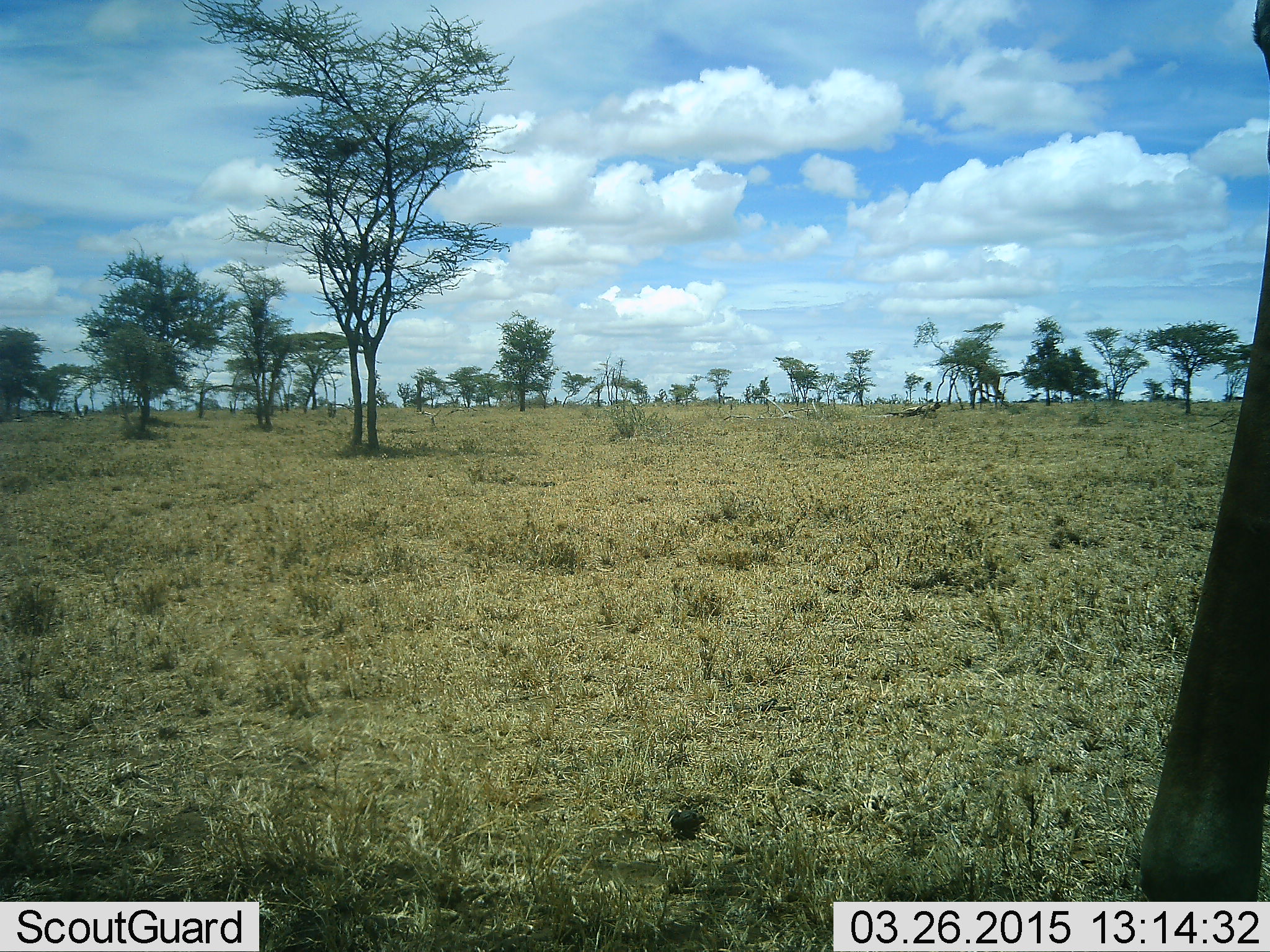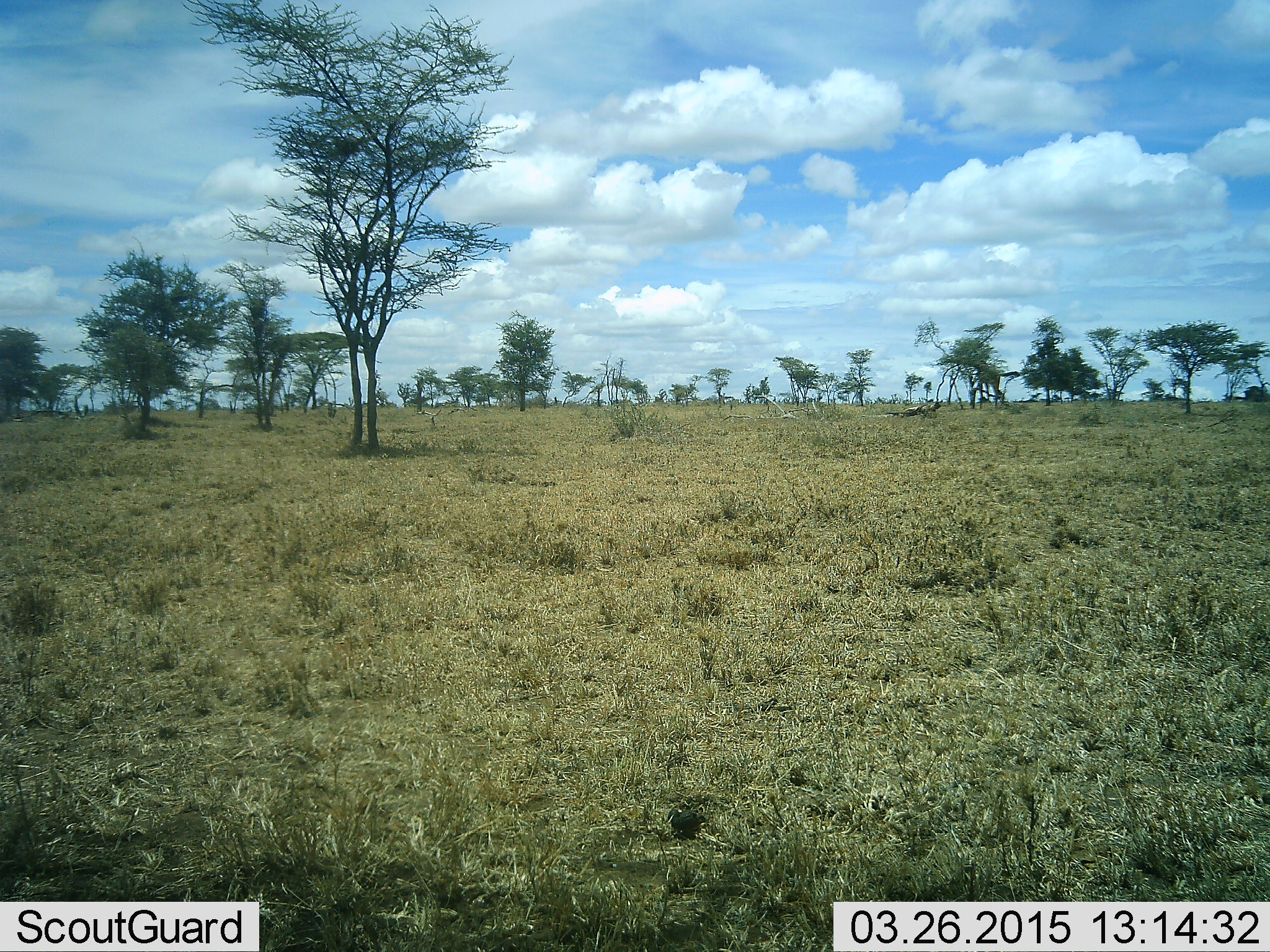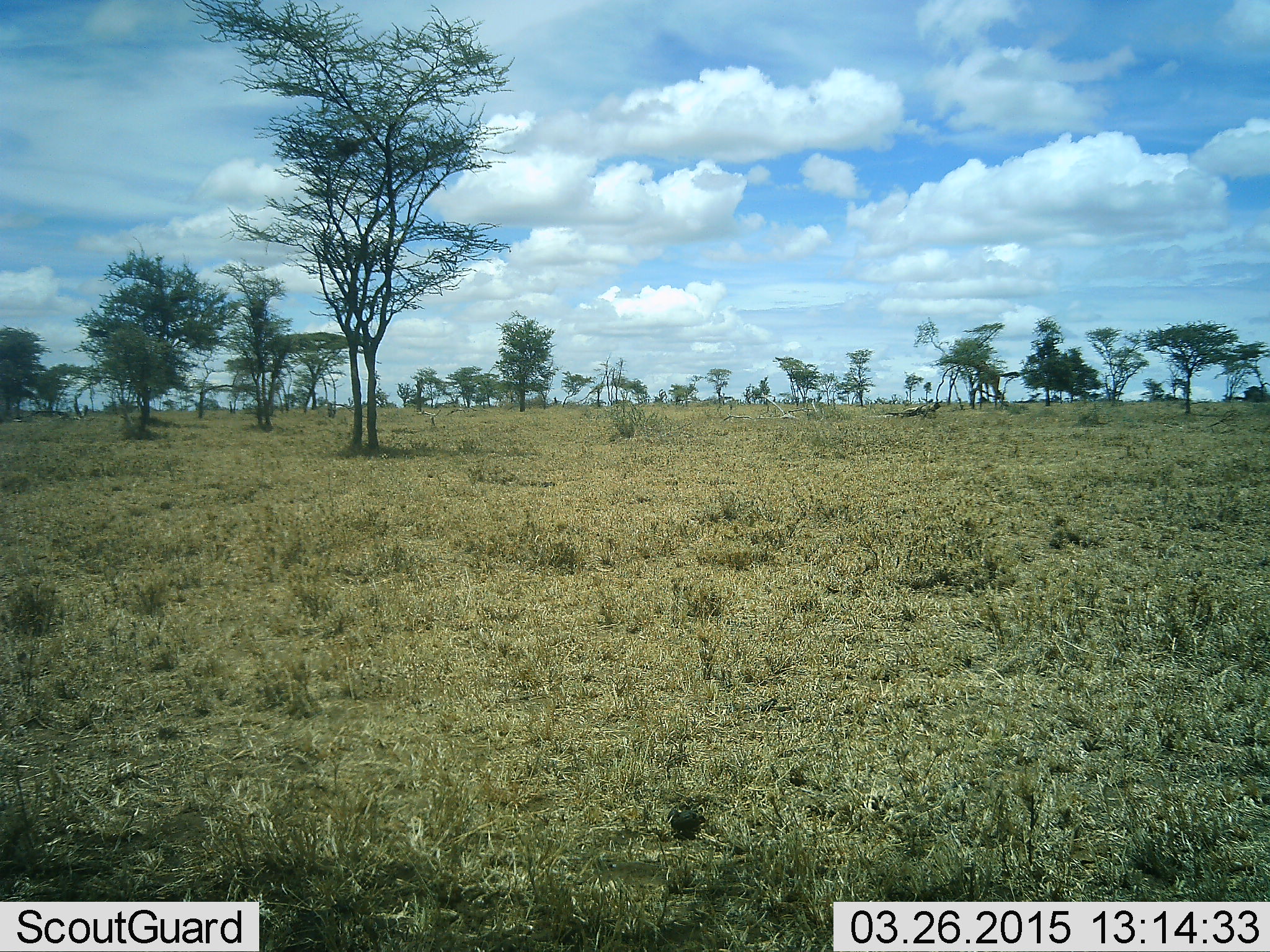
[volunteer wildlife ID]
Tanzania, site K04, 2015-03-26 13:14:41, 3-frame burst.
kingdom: Animalia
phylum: Chordata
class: Mammalia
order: Artiodactyla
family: Bovidae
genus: Connochaetes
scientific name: Connochaetes taurinus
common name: blue wildebeest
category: wildebeest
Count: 1.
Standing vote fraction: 43%.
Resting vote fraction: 0%.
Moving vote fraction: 57%.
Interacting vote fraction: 0%.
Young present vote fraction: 0%.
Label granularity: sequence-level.